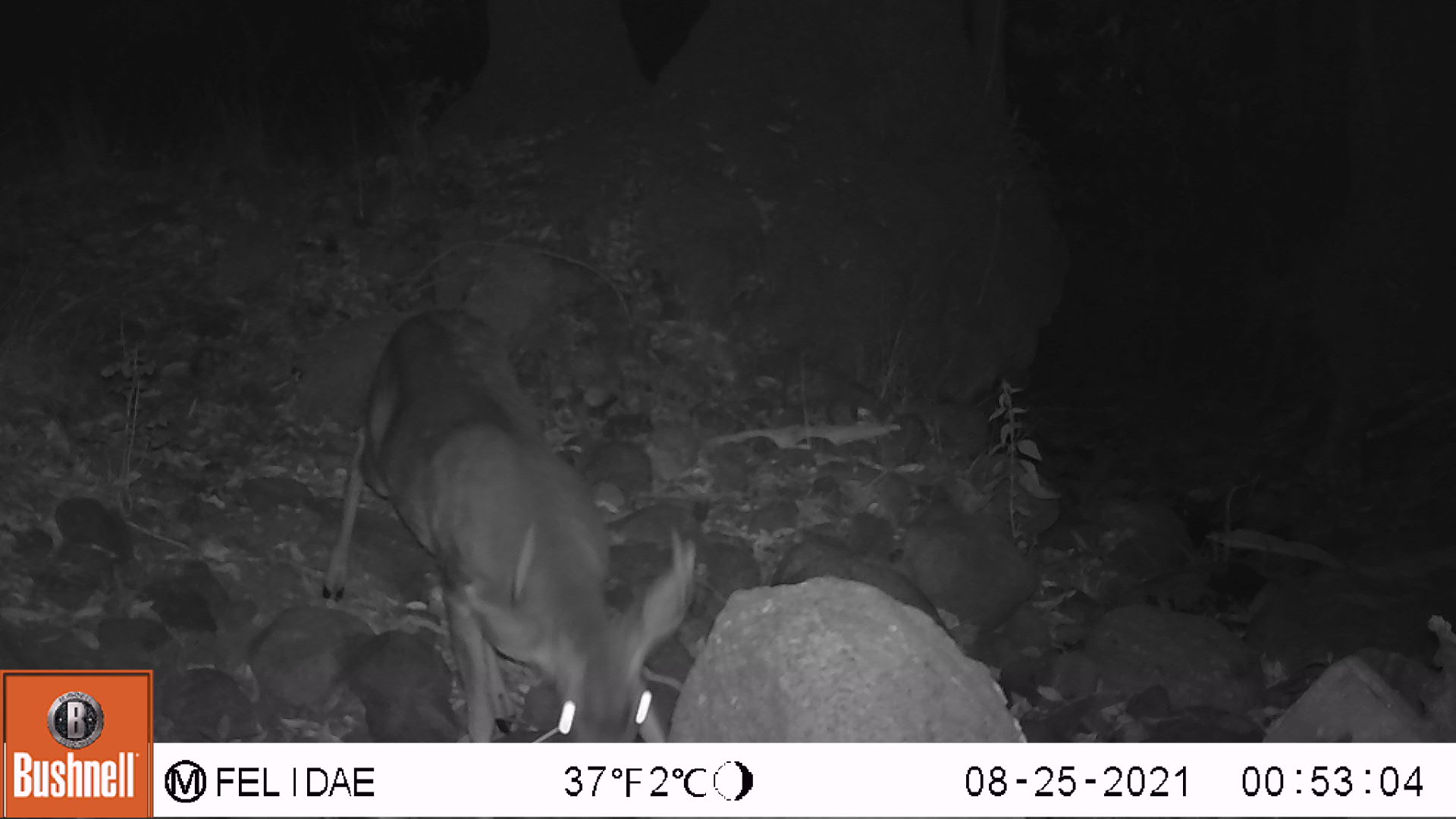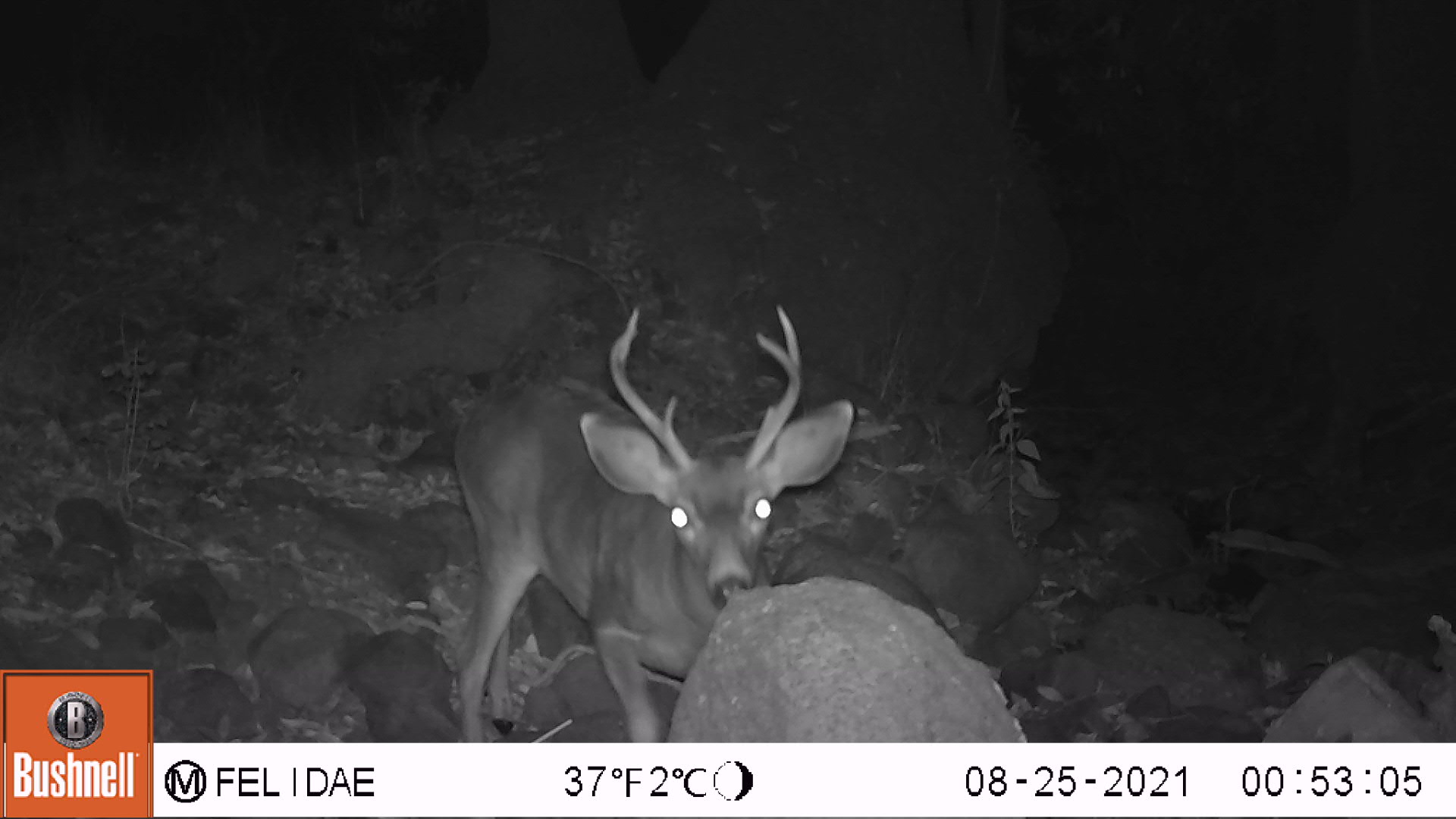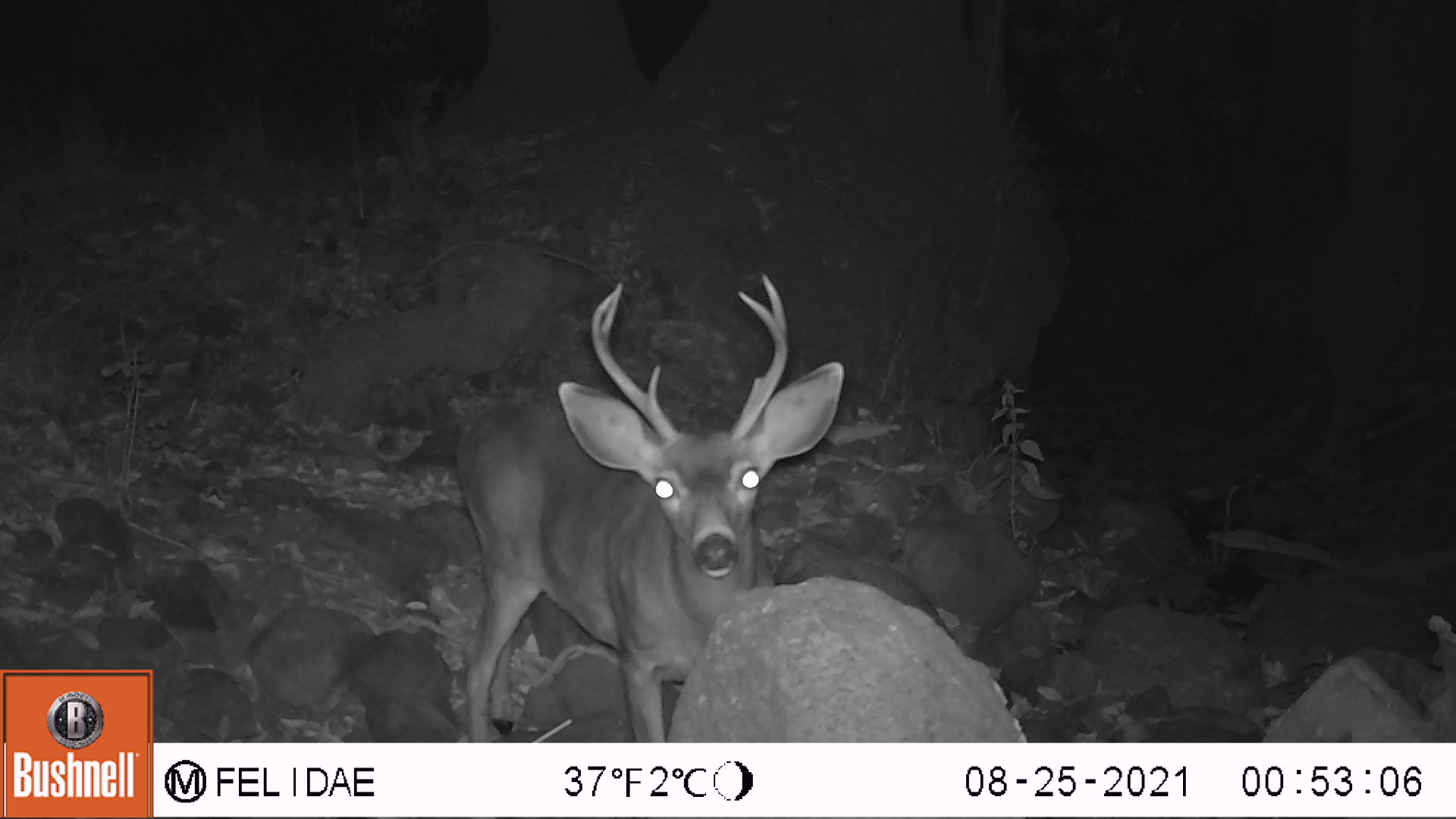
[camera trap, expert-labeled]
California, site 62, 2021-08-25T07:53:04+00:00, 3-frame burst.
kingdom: Animalia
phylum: Chordata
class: Mammalia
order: Artiodactyla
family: Cervidae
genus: Odocoileus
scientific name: Odocoileus hemionus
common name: mule deer